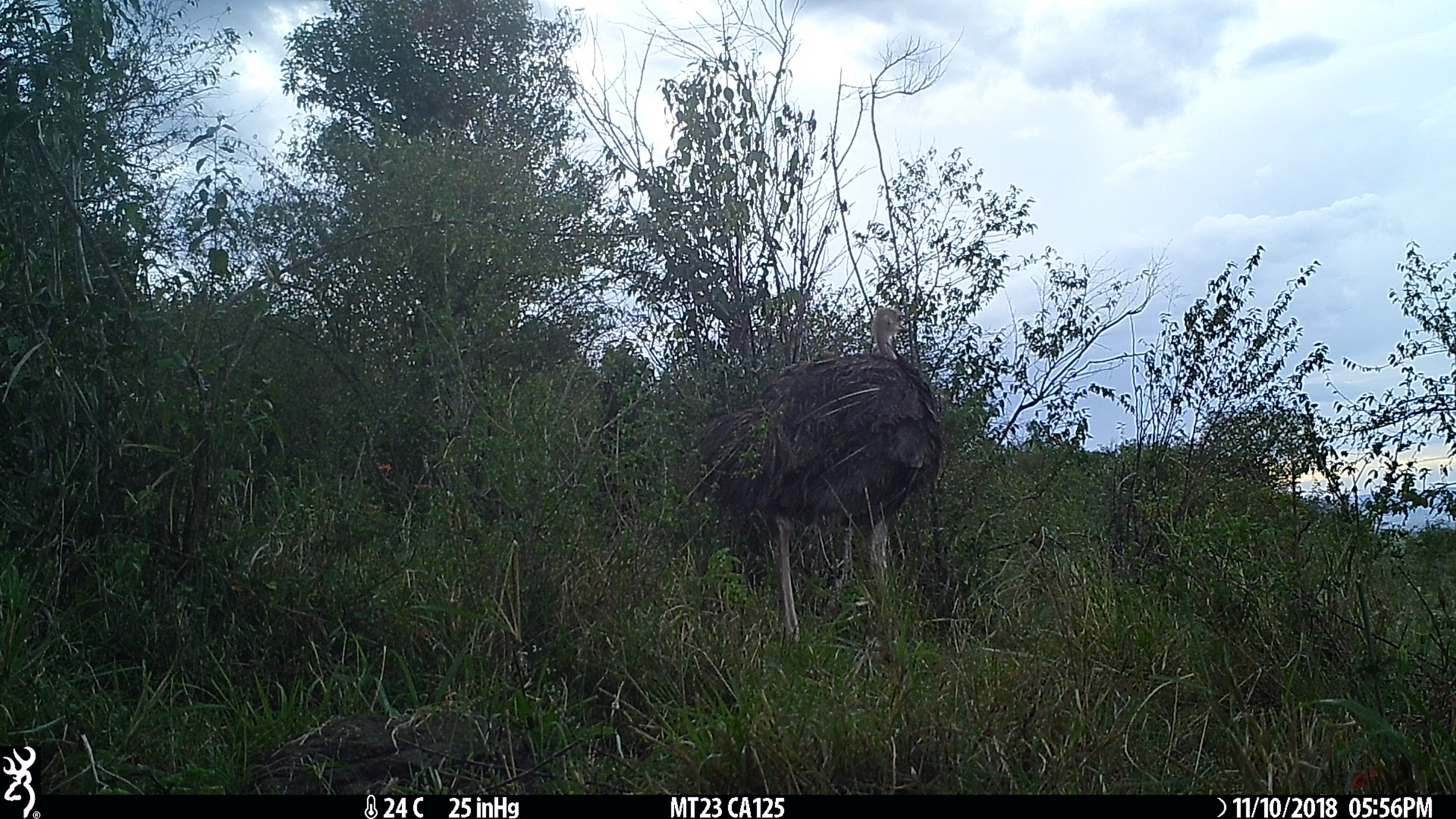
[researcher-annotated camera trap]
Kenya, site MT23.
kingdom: Animalia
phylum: Chordata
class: Aves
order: Struthioniformes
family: Struthionidae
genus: Struthio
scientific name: Struthio camelus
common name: ostrich